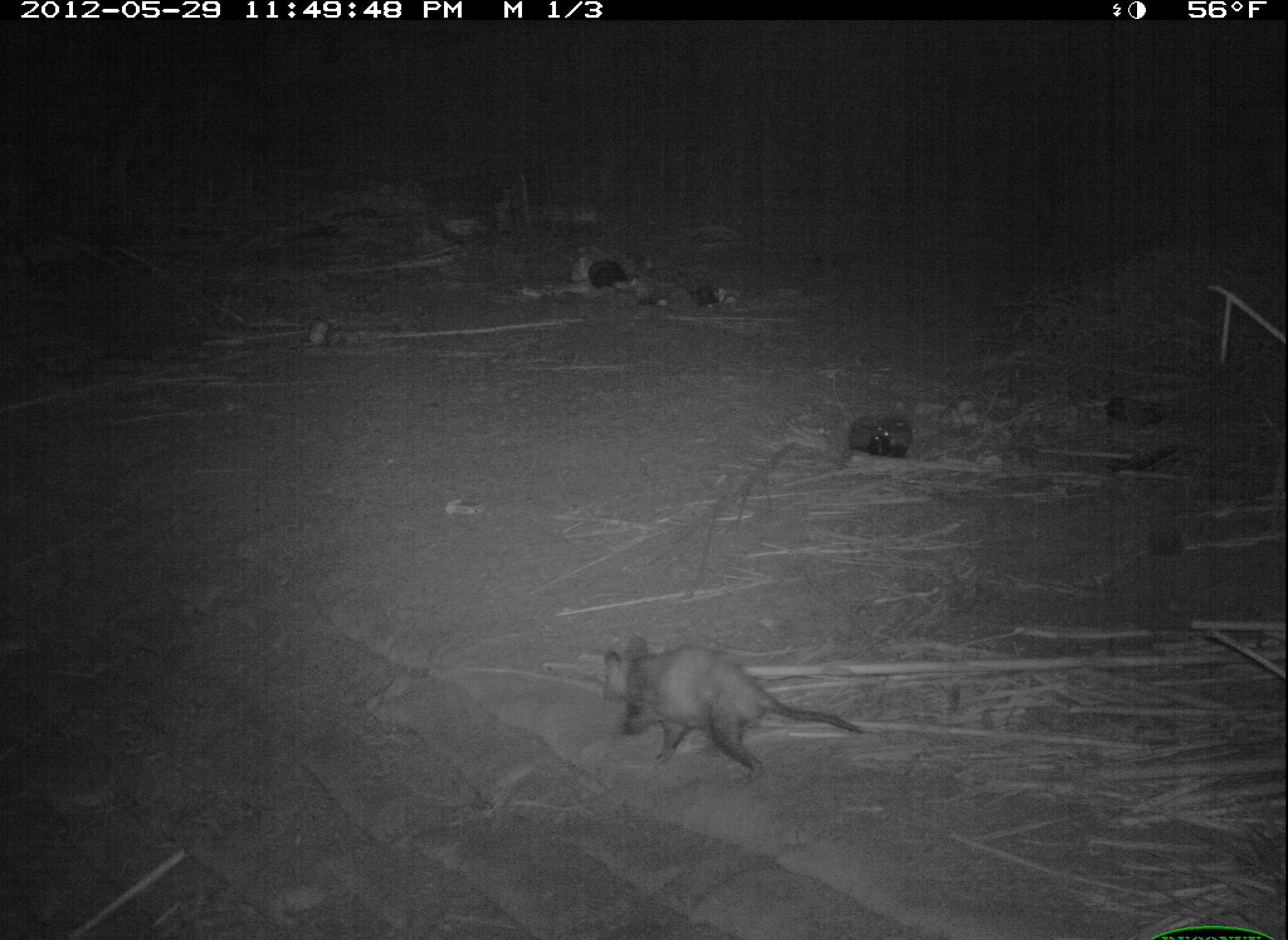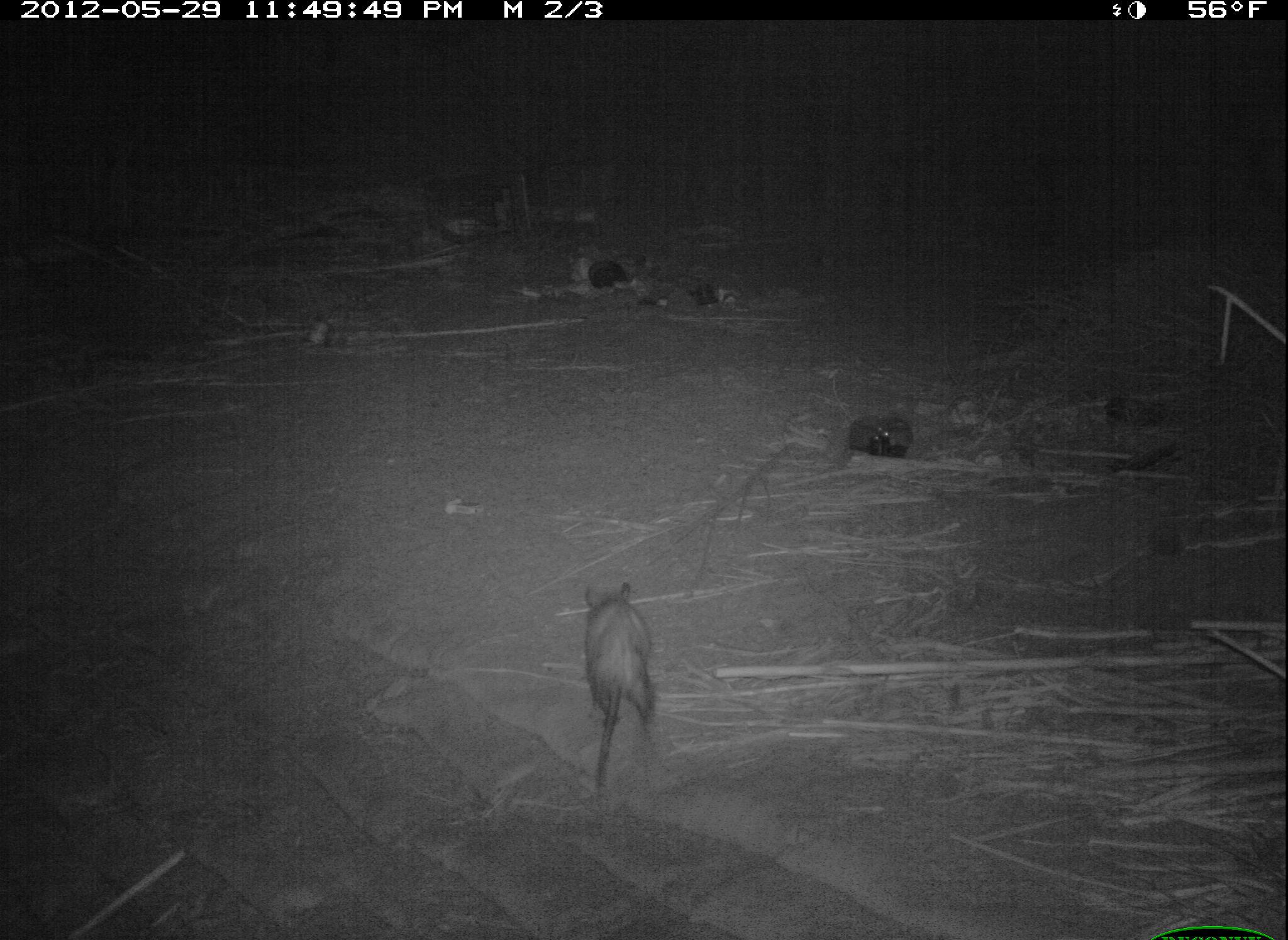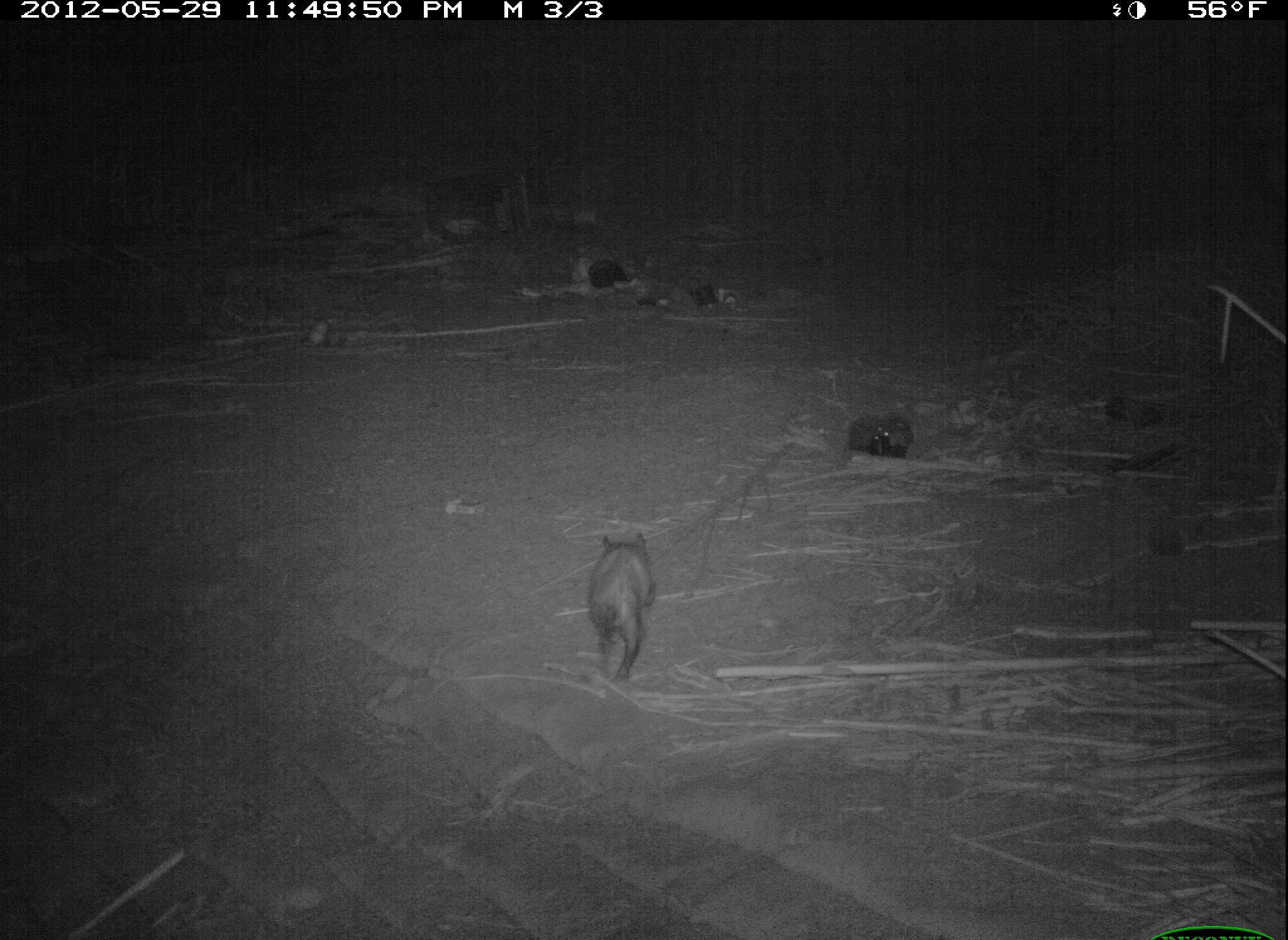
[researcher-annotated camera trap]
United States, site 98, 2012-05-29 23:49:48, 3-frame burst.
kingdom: Animalia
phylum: Chordata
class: Mammalia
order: Didelphimorphia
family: Didelphidae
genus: Didelphis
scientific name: Didelphis virginiana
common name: virginia opossum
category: opossum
Opossum (virginia opossum) (Didelphis virginiana).